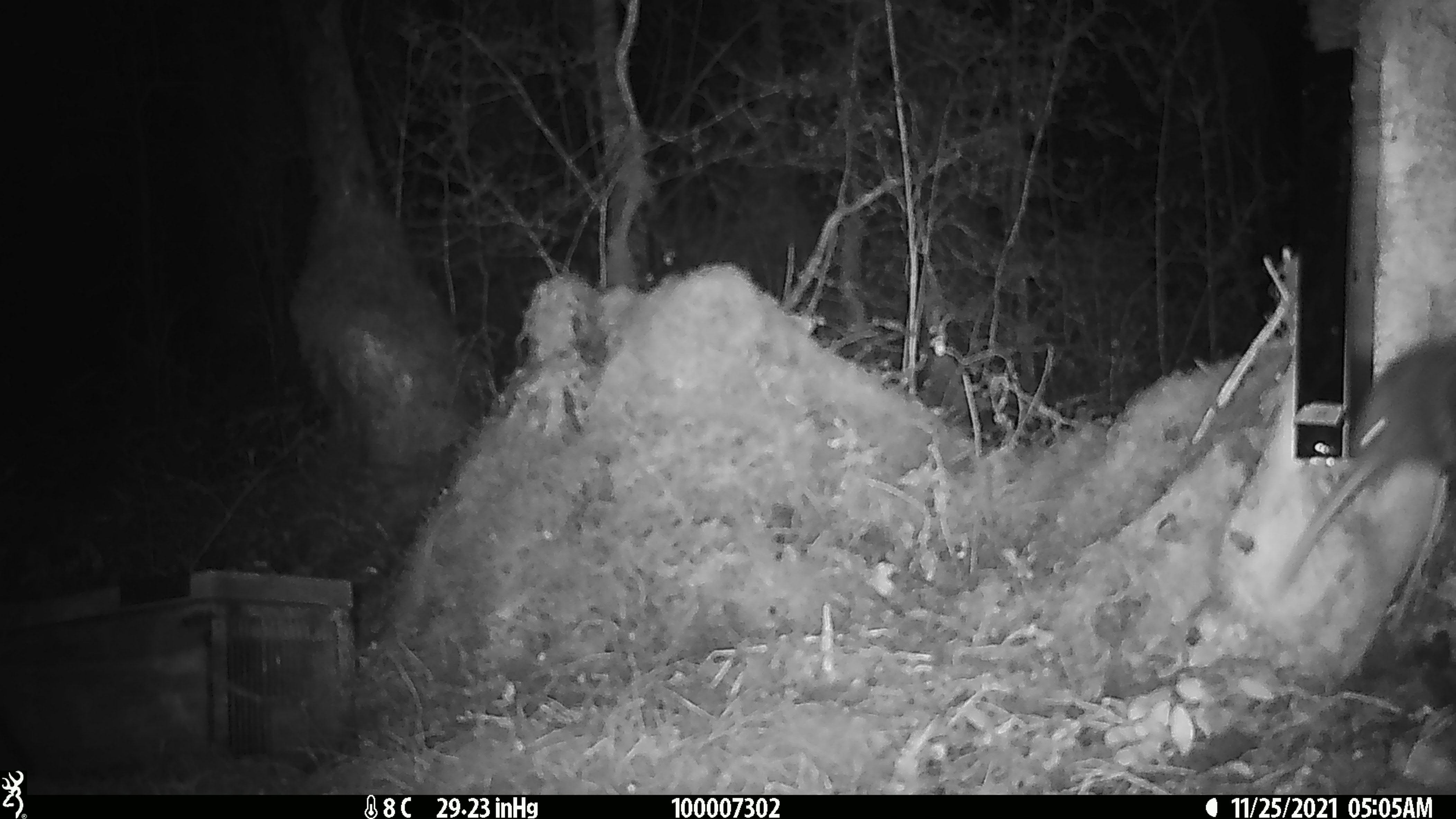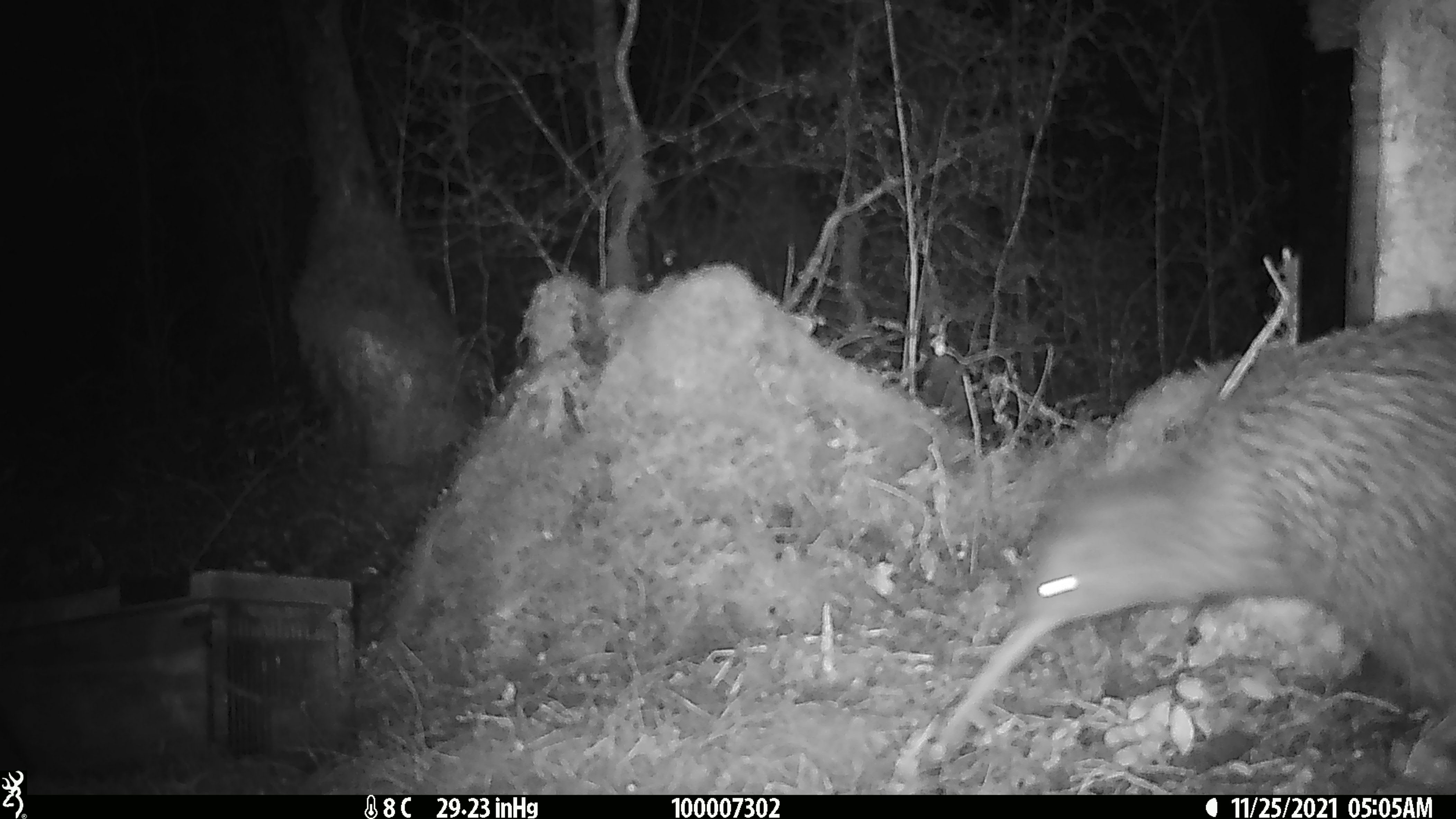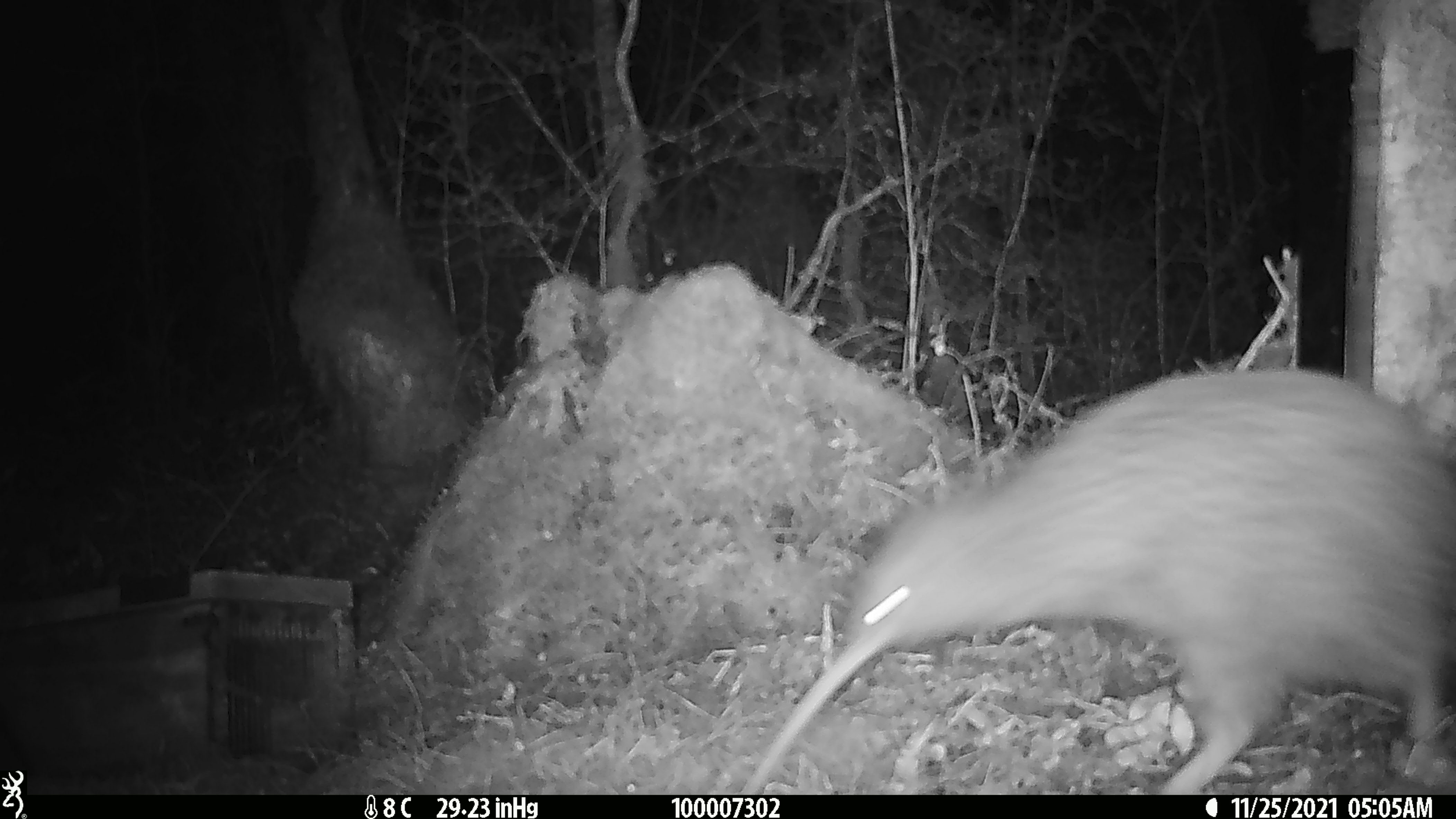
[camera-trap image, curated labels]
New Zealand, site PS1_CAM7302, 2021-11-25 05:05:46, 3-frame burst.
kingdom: Animalia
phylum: Chordata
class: Aves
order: Apterygiformes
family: Apterygidae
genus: Apteryx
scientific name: Apteryx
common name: kiwi